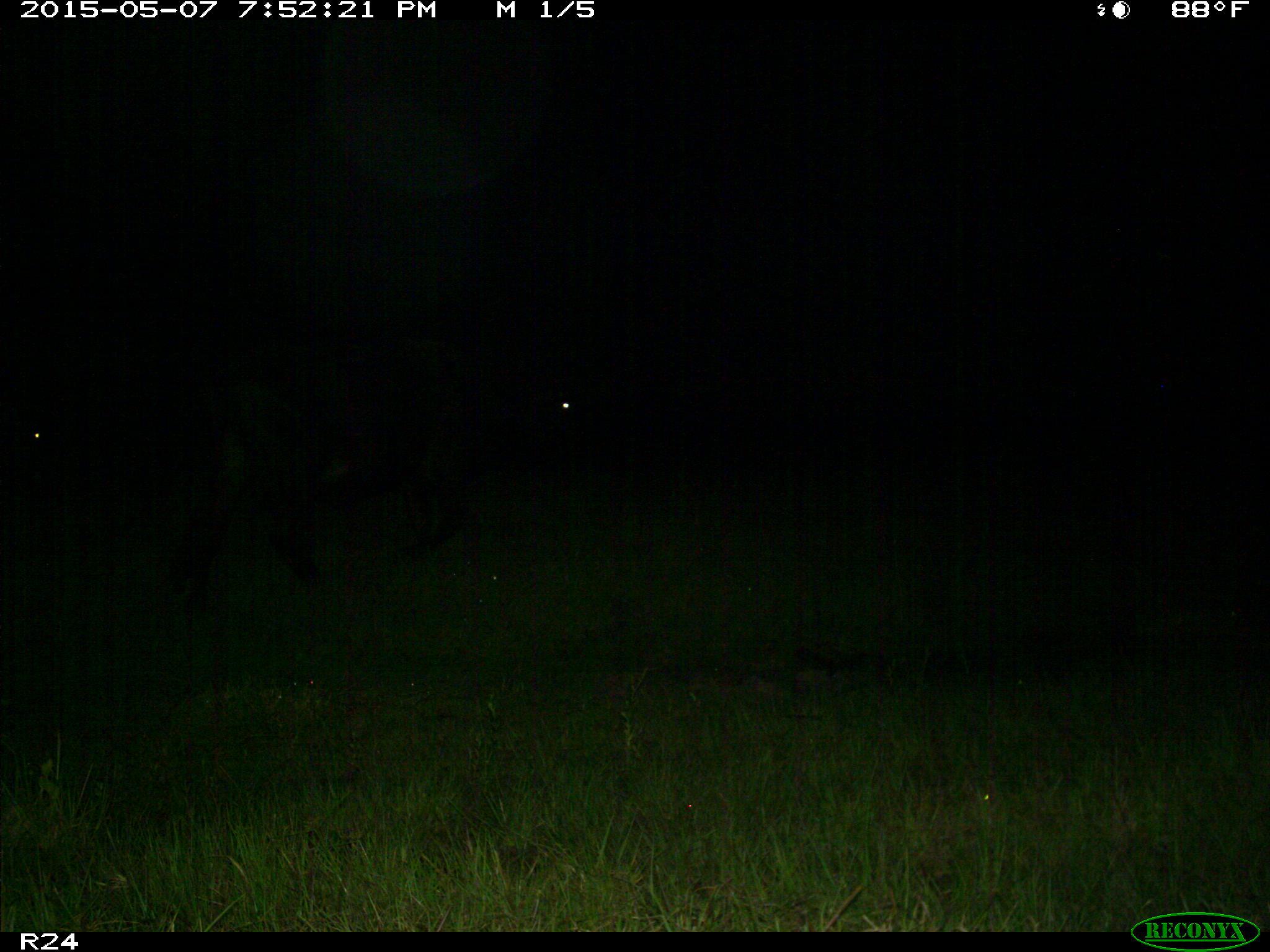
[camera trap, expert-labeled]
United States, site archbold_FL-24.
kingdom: Animalia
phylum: Chordata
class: Mammalia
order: Artiodactyla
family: Bovidae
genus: Bos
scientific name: Bos taurus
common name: domestic cow